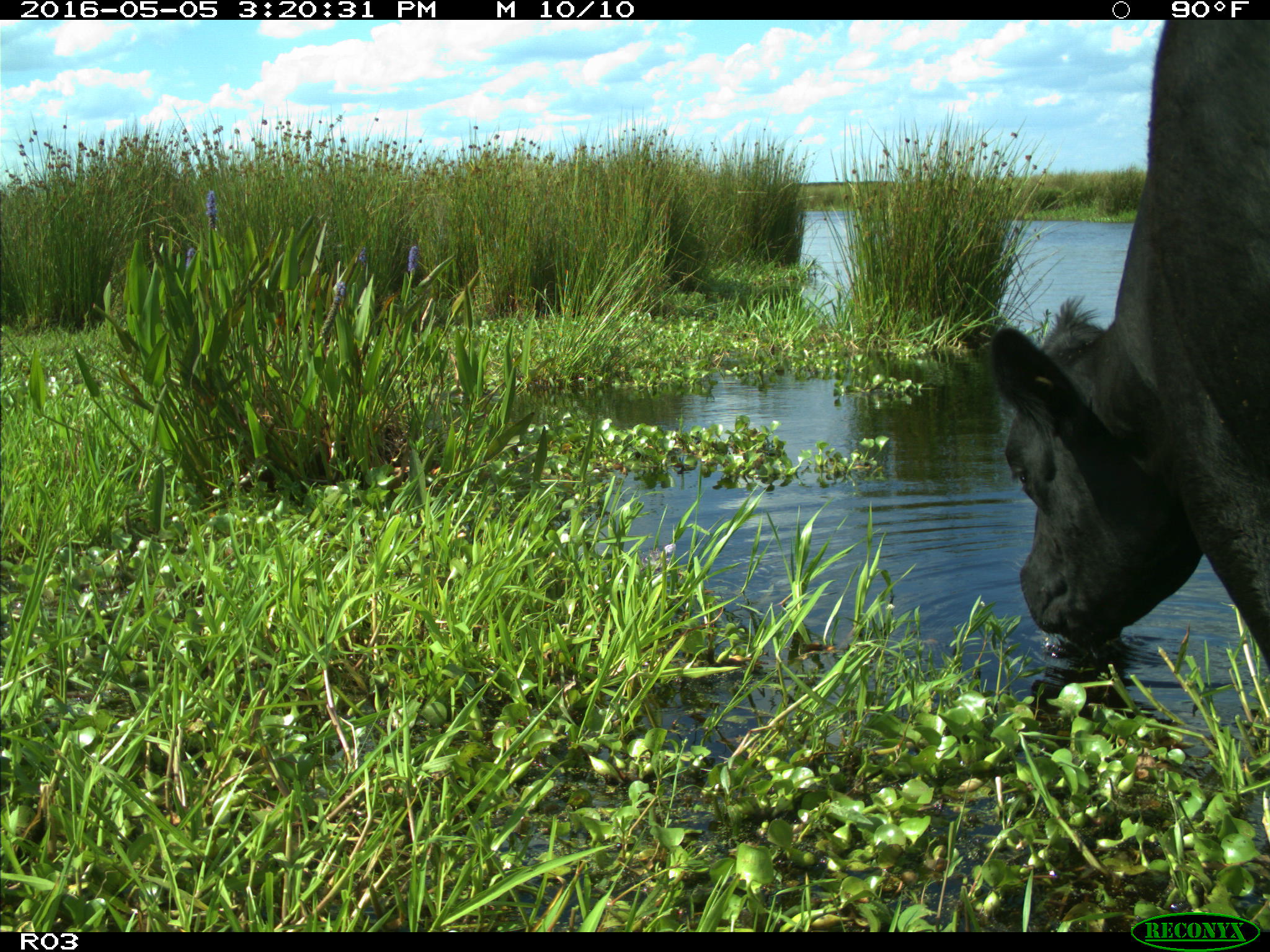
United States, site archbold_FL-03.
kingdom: Animalia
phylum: Chordata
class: Mammalia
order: Artiodactyla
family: Bovidae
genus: Bos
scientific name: Bos taurus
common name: domestic cow